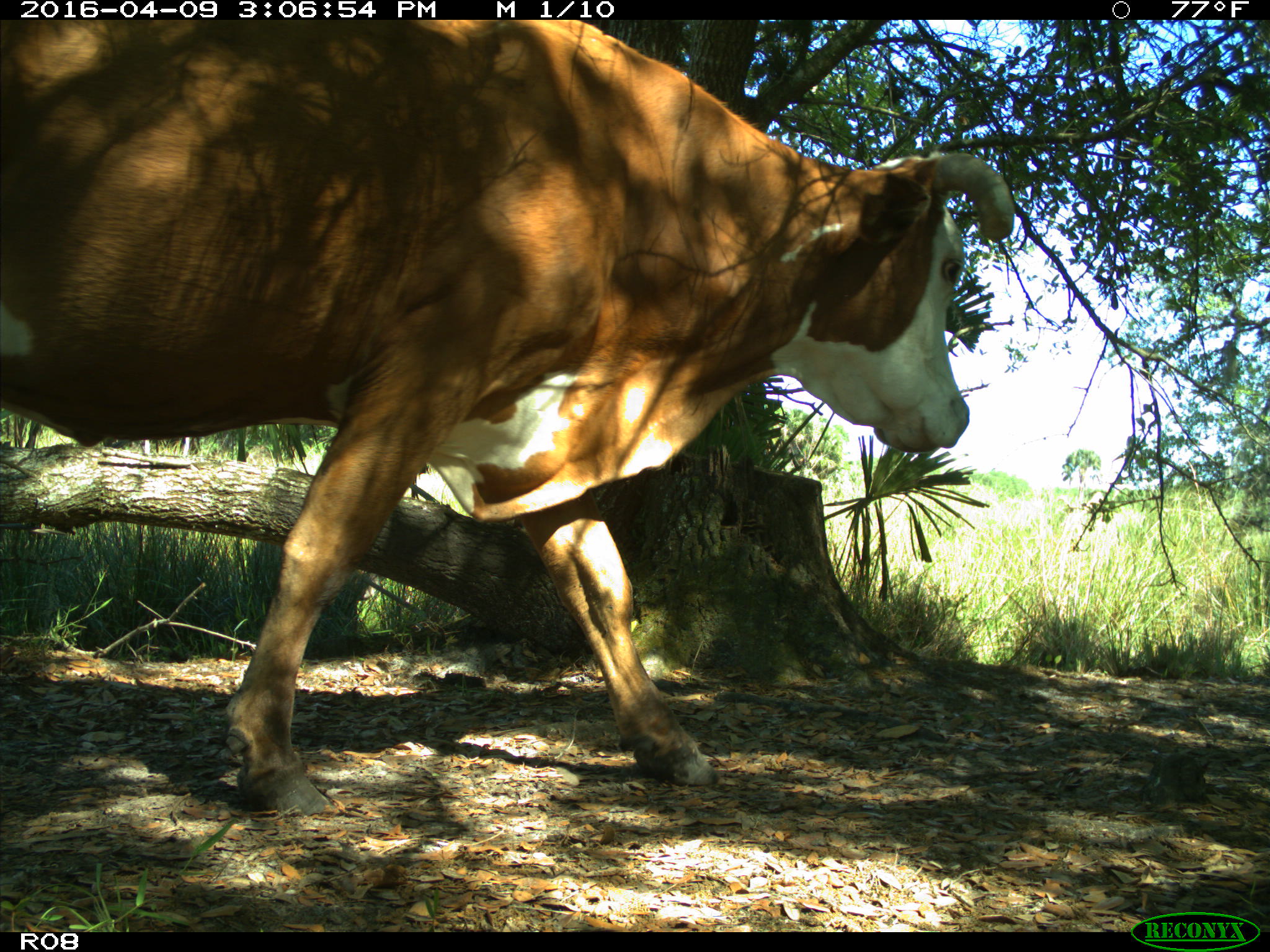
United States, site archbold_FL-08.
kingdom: Animalia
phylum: Chordata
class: Mammalia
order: Artiodactyla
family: Bovidae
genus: Bos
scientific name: Bos taurus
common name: domestic cow